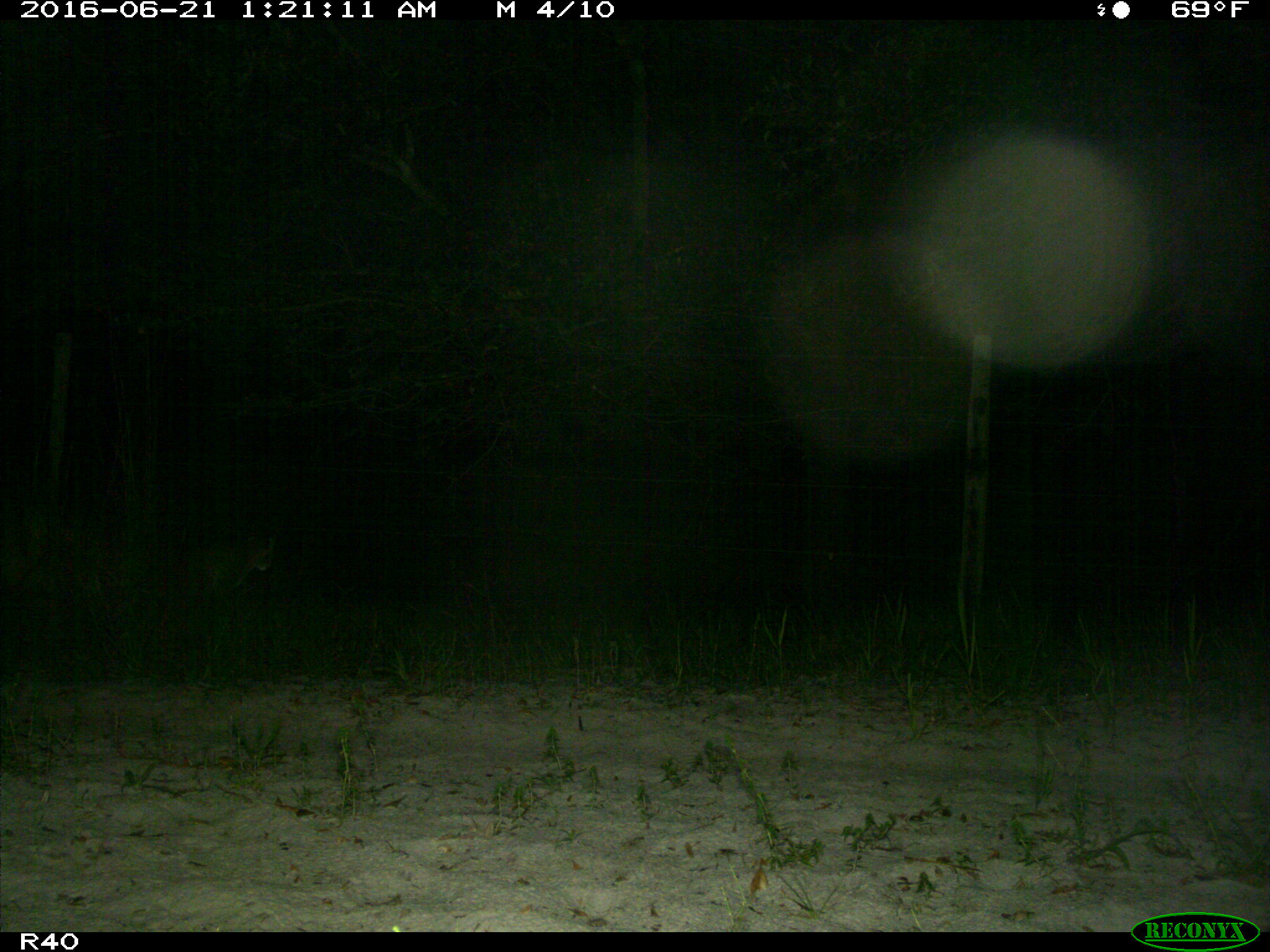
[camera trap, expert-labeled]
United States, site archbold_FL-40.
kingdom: Animalia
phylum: Chordata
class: Mammalia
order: Carnivora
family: Felidae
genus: Lynx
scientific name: Lynx rufus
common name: bobcat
Lynx rufus (bobcat).